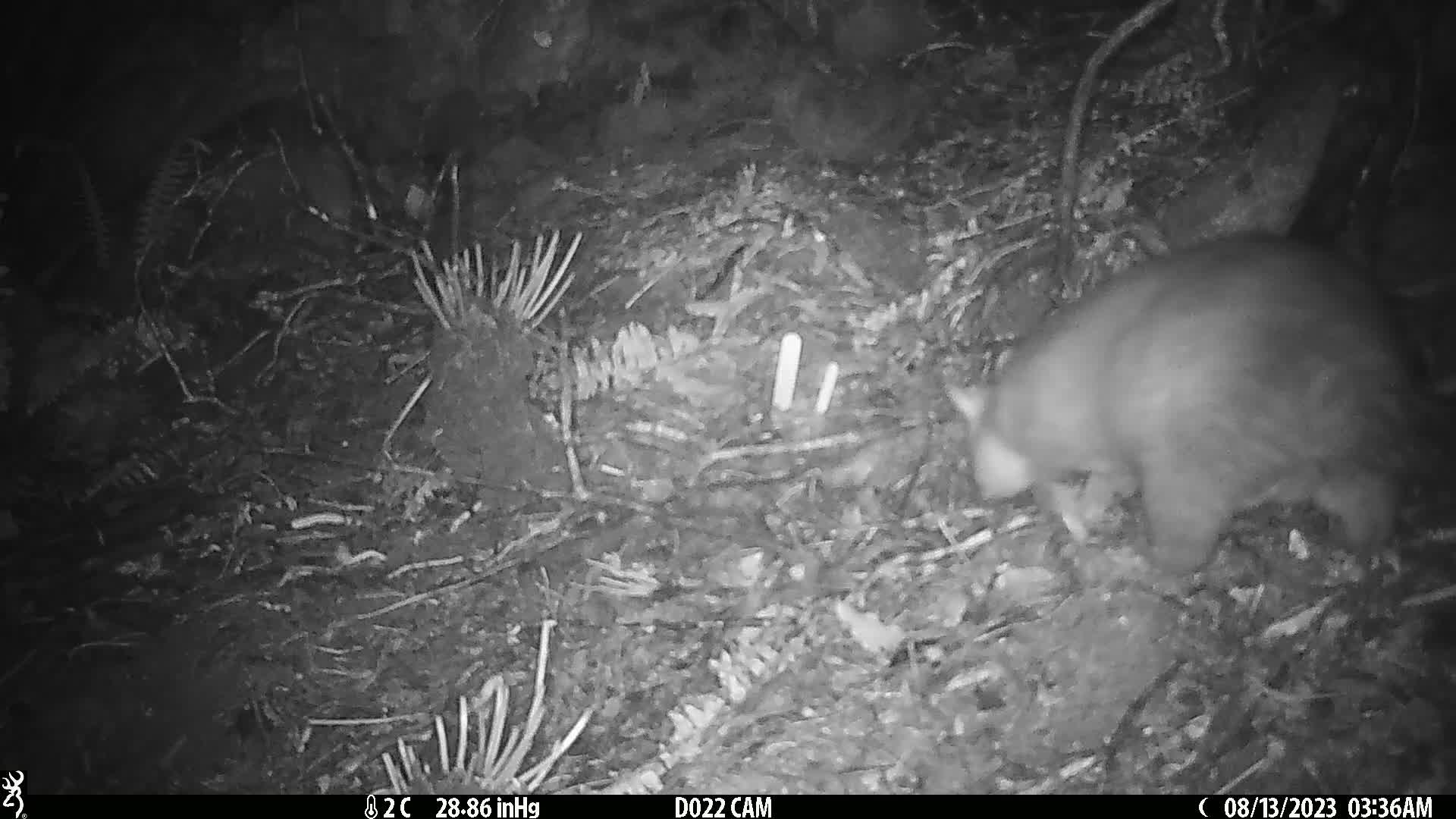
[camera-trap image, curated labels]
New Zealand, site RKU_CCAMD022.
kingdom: Animalia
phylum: Chordata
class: Mammalia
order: Diprotodontia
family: Phalangeridae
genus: Trichosurus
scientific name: Trichosurus vulpecula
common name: common brushtail possum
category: possum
Possum (common brushtail possum) (Trichosurus vulpecula).